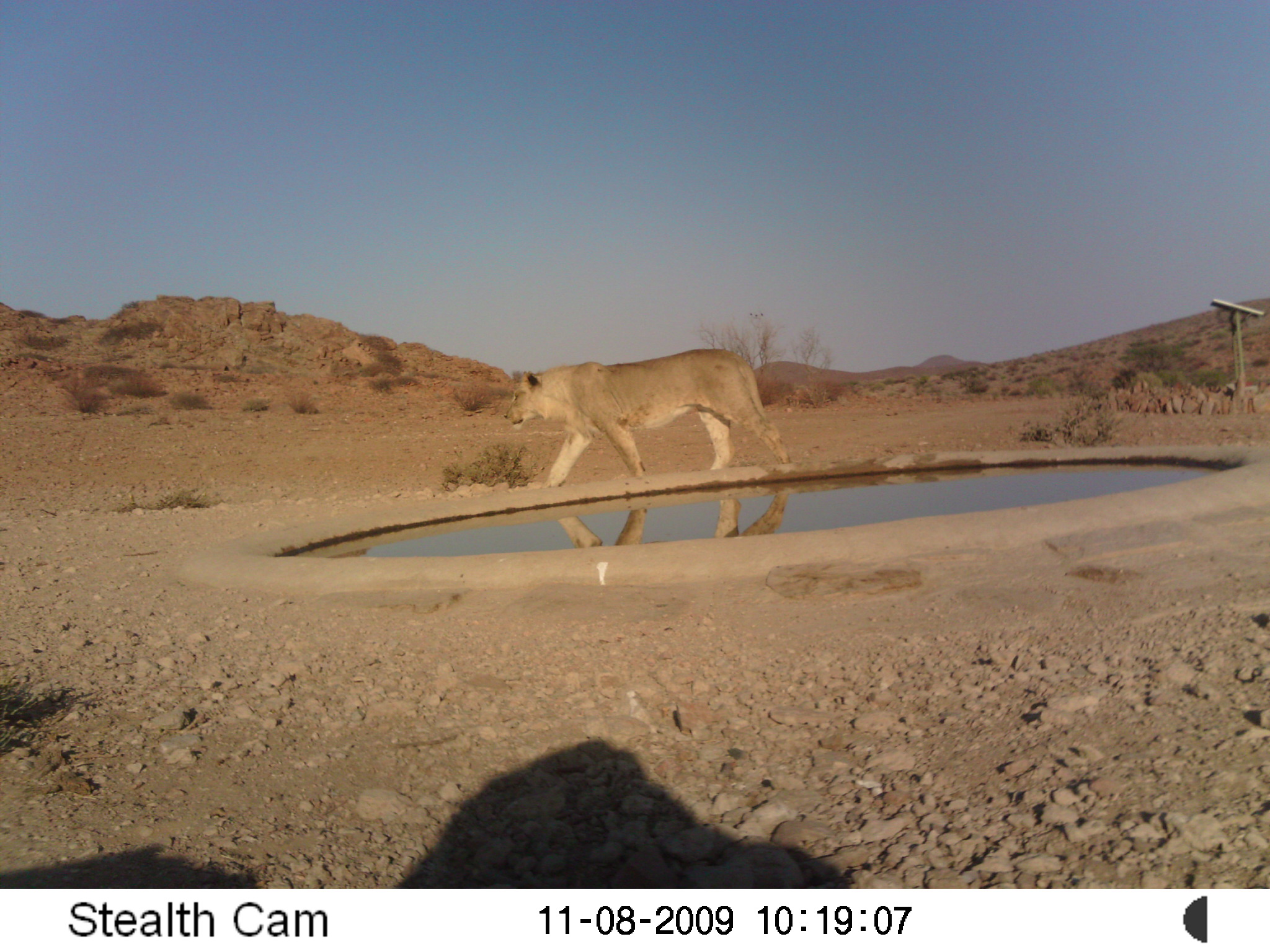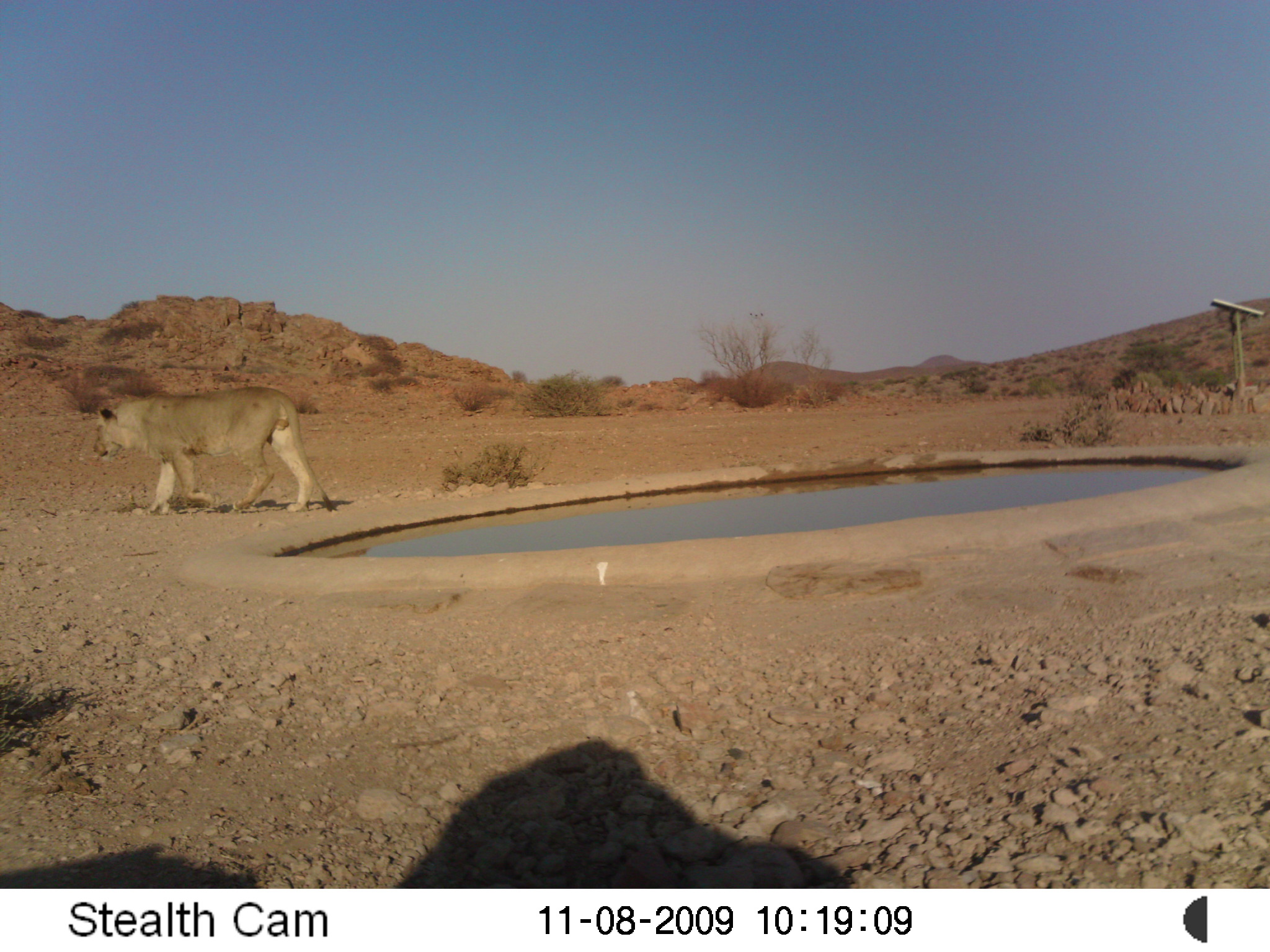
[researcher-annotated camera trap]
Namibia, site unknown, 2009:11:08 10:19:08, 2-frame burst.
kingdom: Animalia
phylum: Chordata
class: Mammalia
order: Carnivora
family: Felidae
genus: Panthera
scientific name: Panthera leo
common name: lion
Panthera leo (lion).